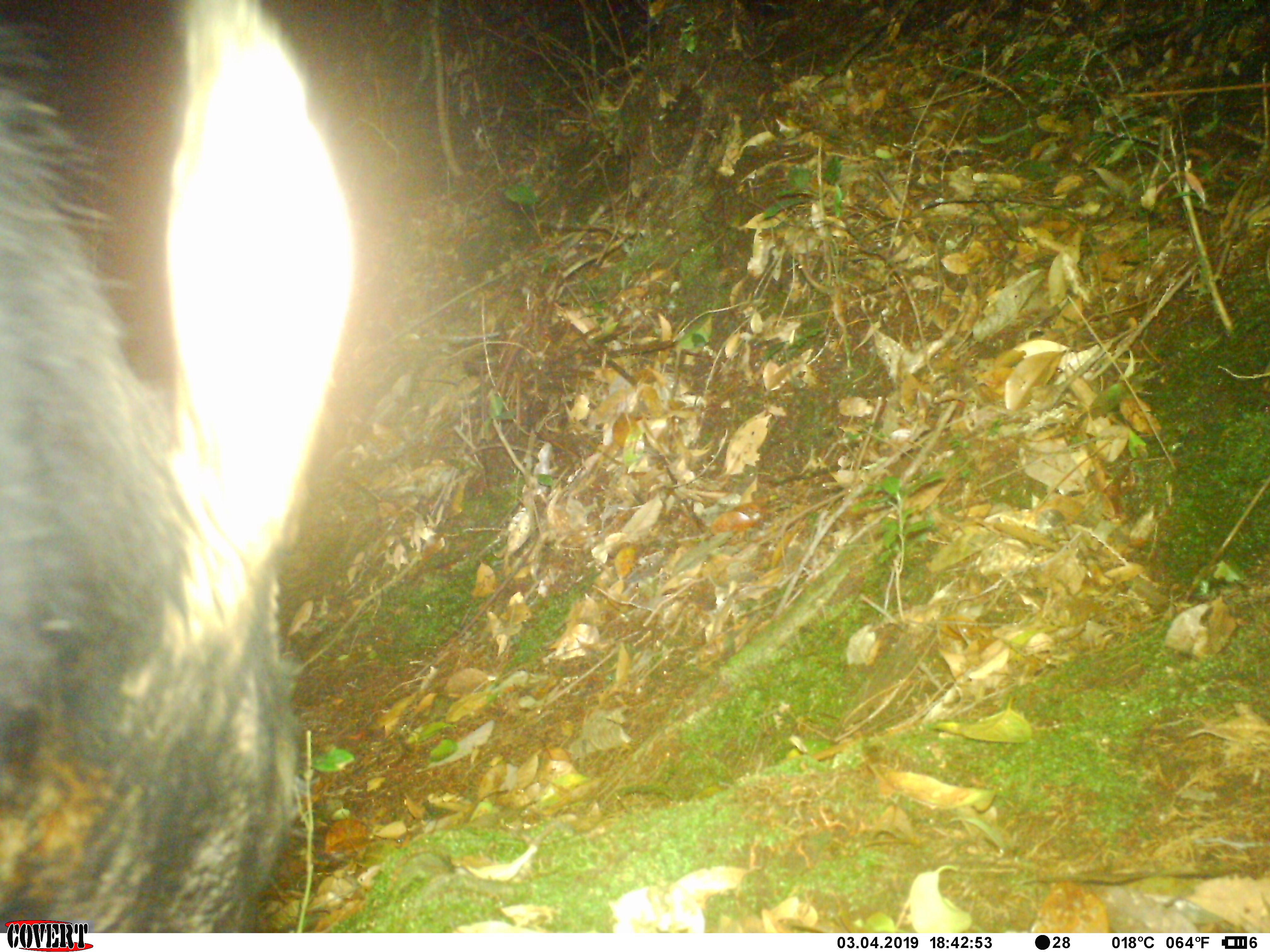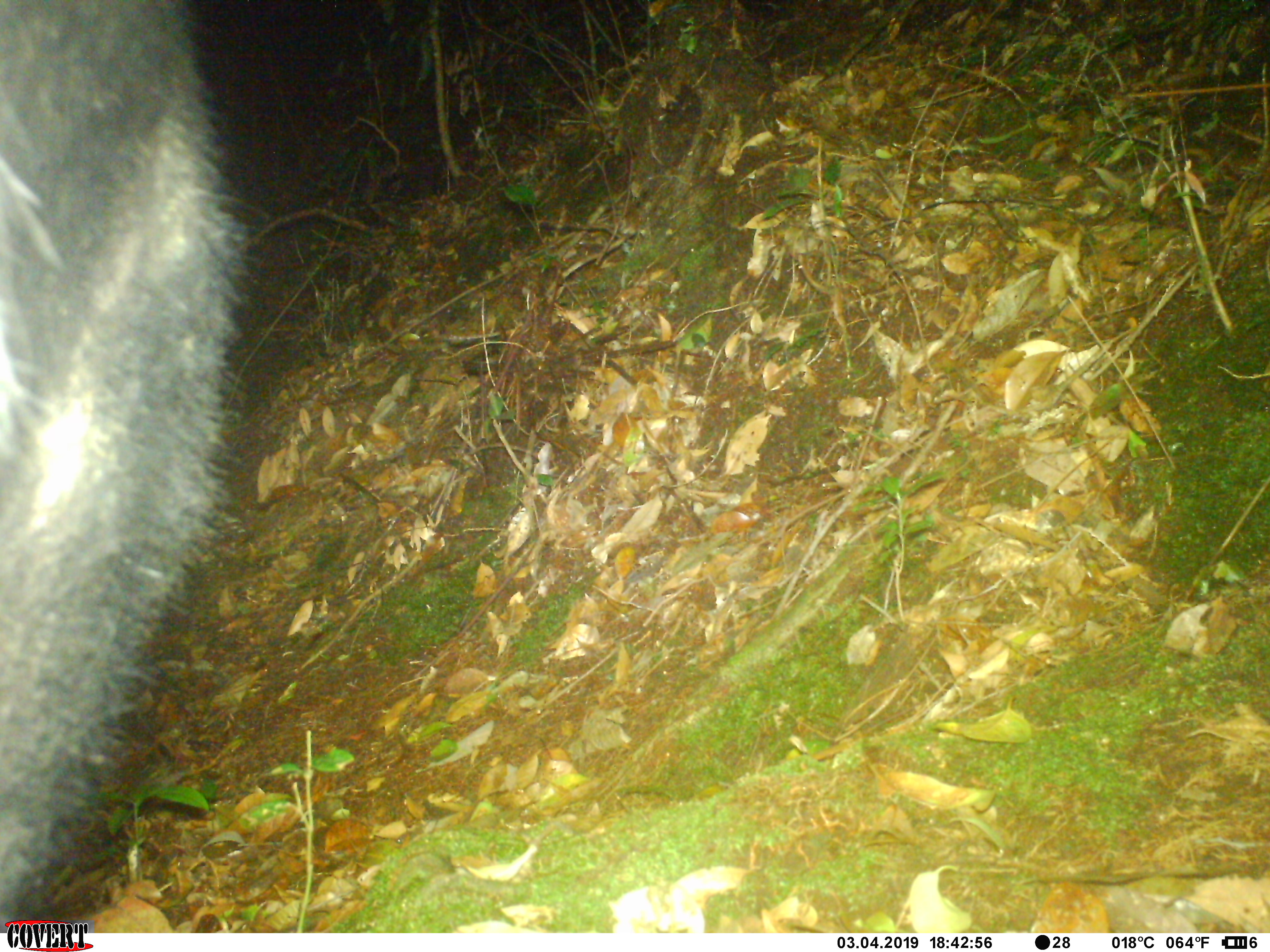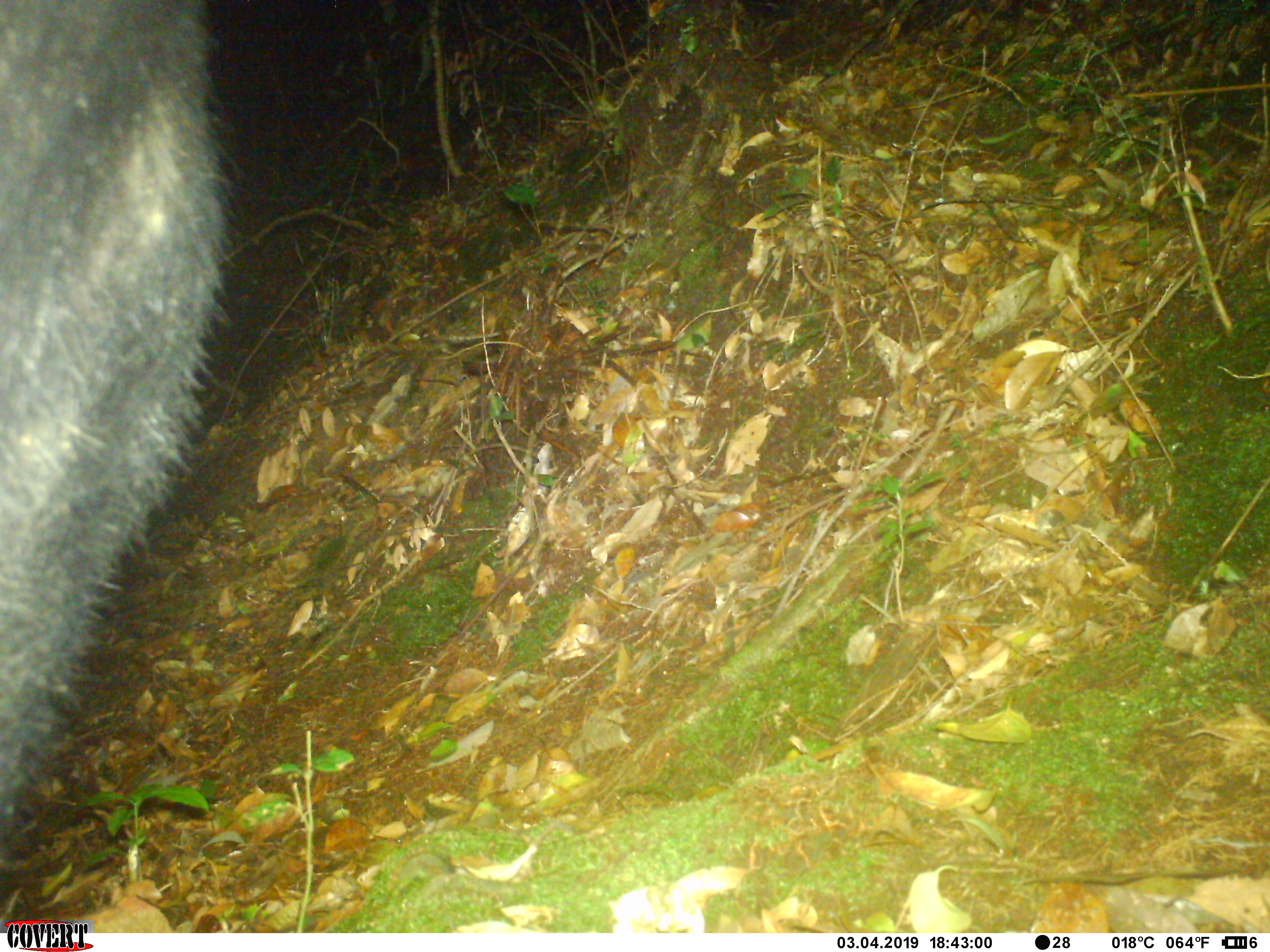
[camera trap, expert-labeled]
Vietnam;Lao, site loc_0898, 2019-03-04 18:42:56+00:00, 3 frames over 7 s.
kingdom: Animalia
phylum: Chordata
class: Mammalia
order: Artiodactyla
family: Bovidae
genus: Capricornis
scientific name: Capricornis sumatraensis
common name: chinese serow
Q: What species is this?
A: Chinese serow (Capricornis sumatraensis).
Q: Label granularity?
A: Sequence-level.